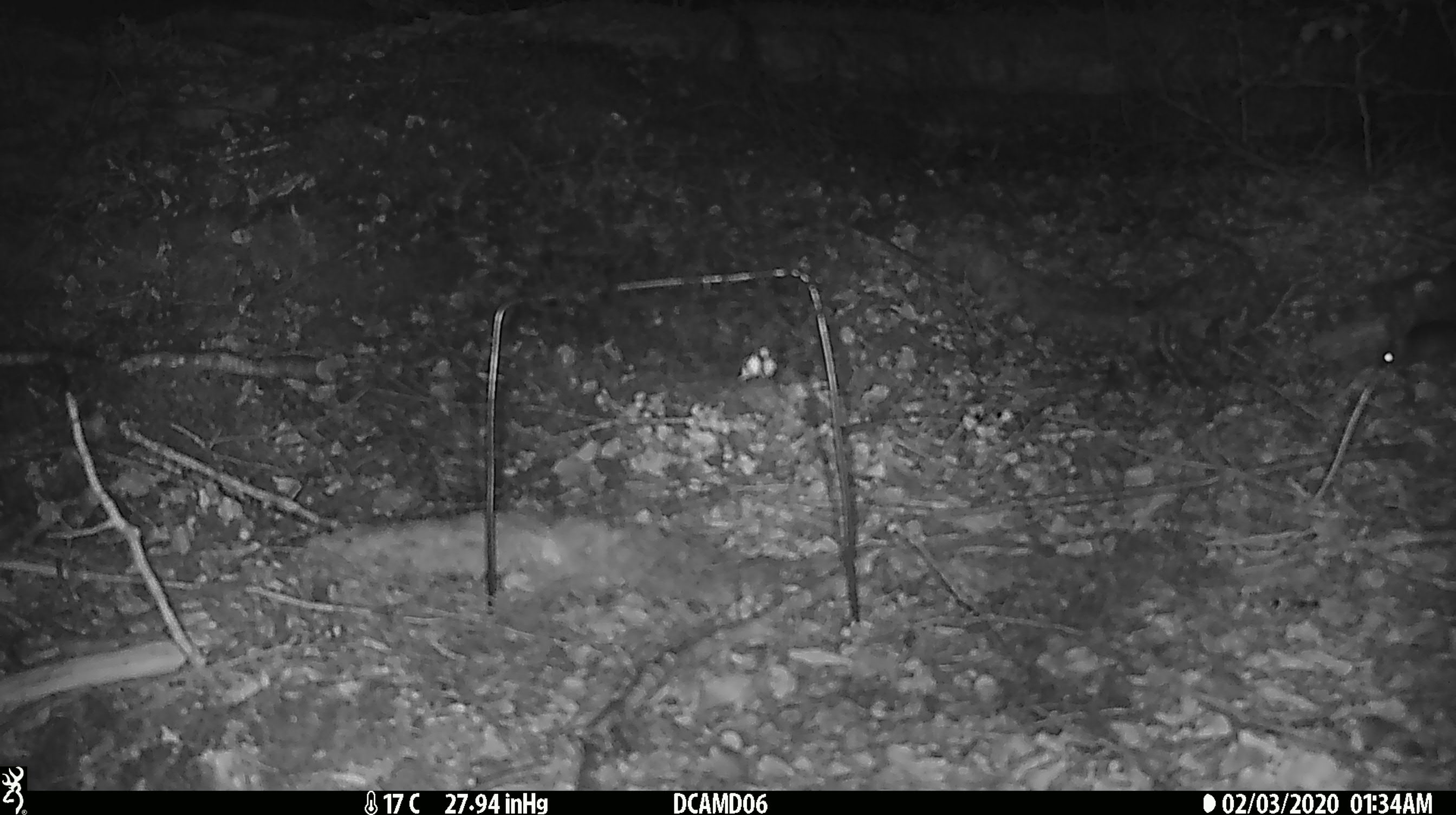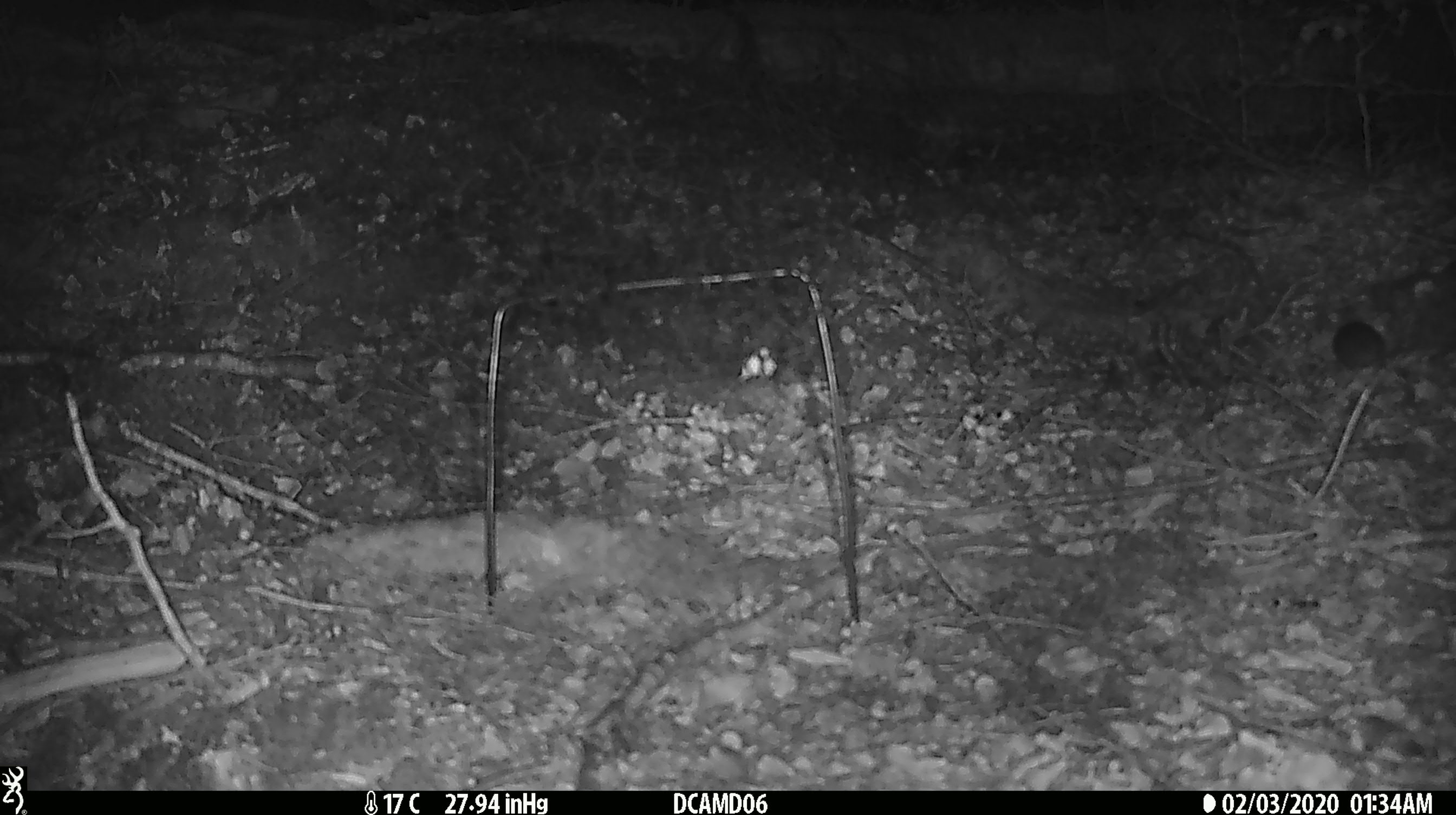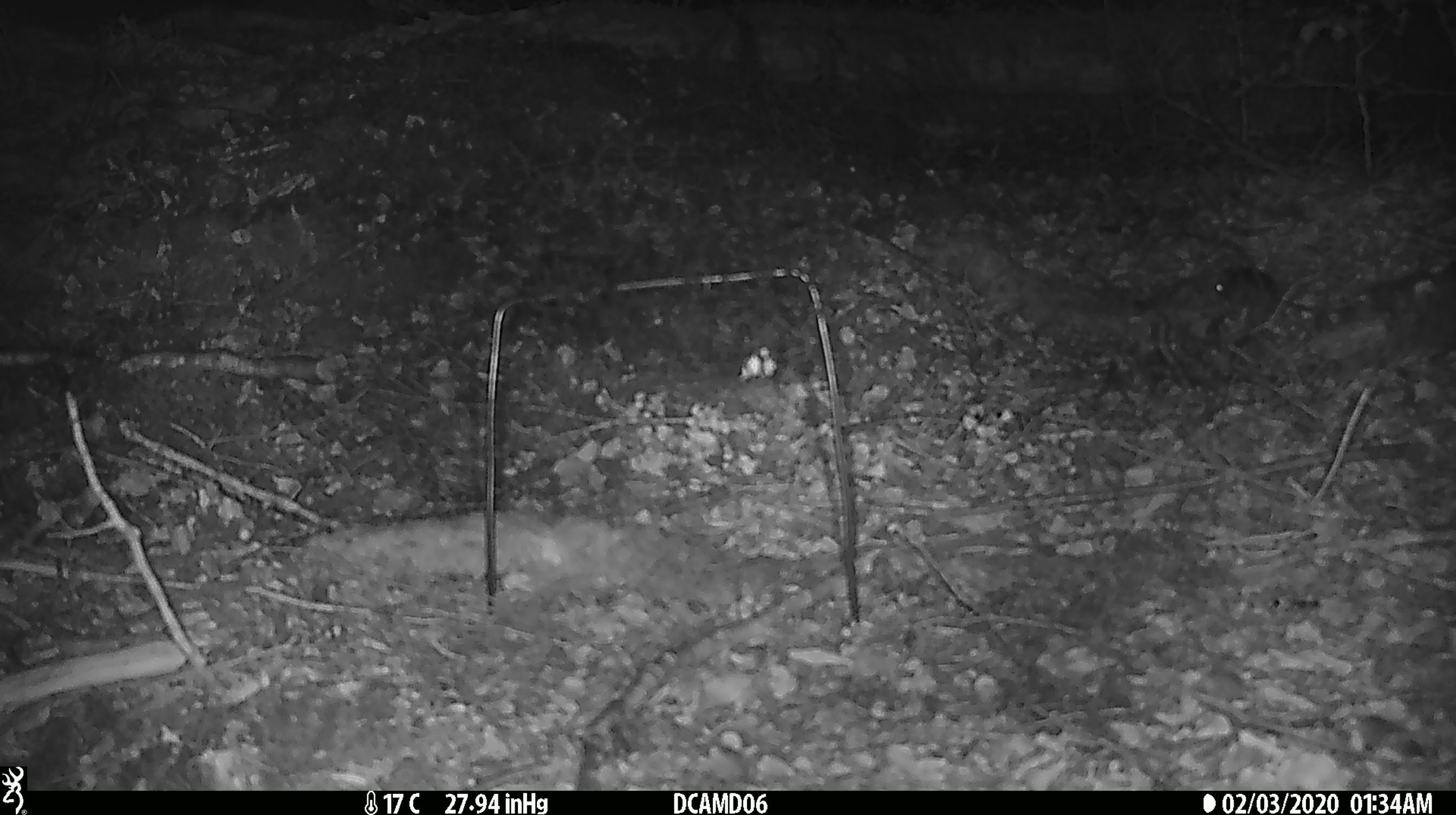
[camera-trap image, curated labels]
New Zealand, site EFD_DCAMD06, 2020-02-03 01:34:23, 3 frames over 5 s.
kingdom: Animalia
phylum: Chordata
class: Mammalia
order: Rodentia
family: Muridae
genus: Mus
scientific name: Mus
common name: mouse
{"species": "mouse (Mus)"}